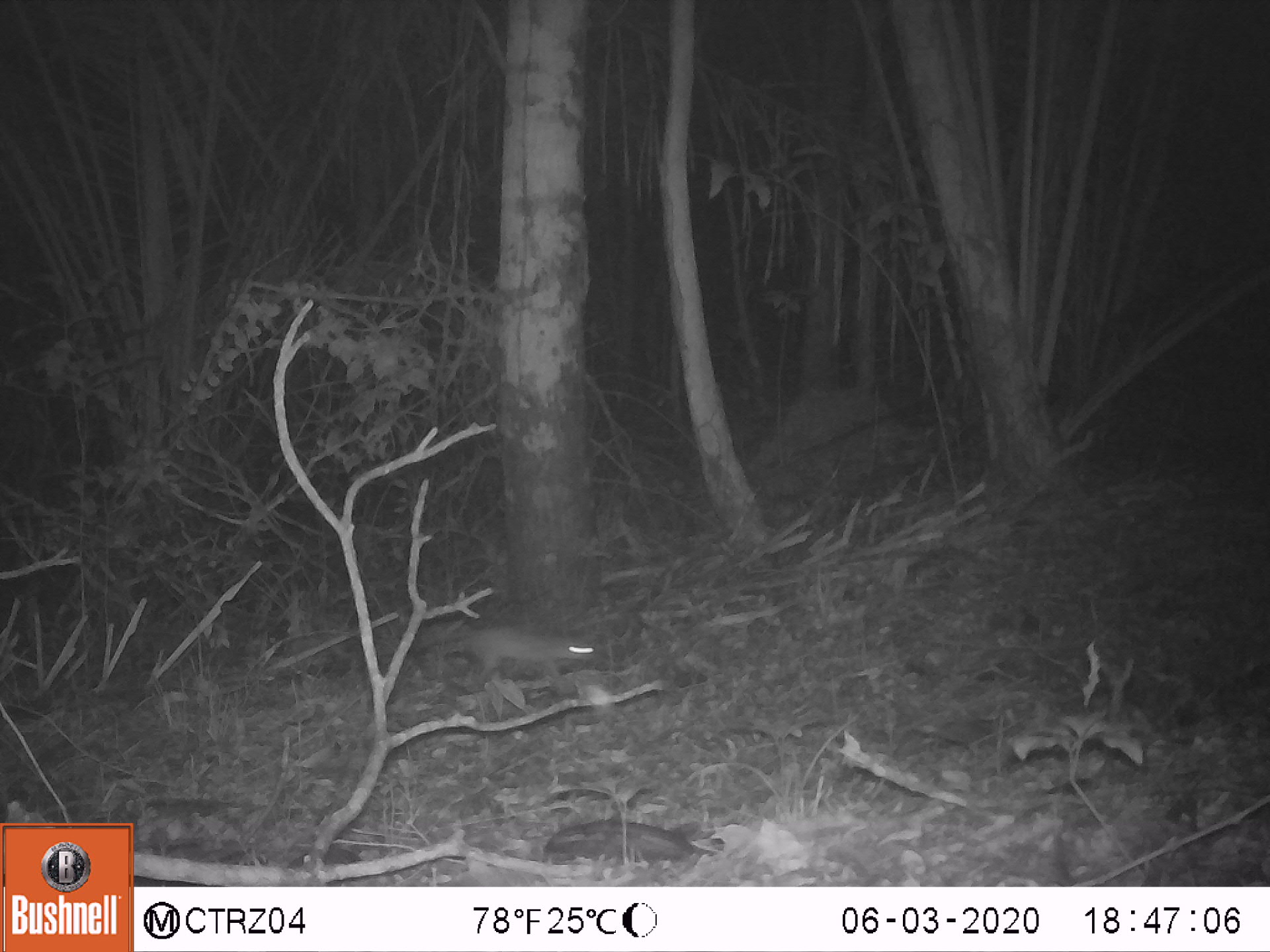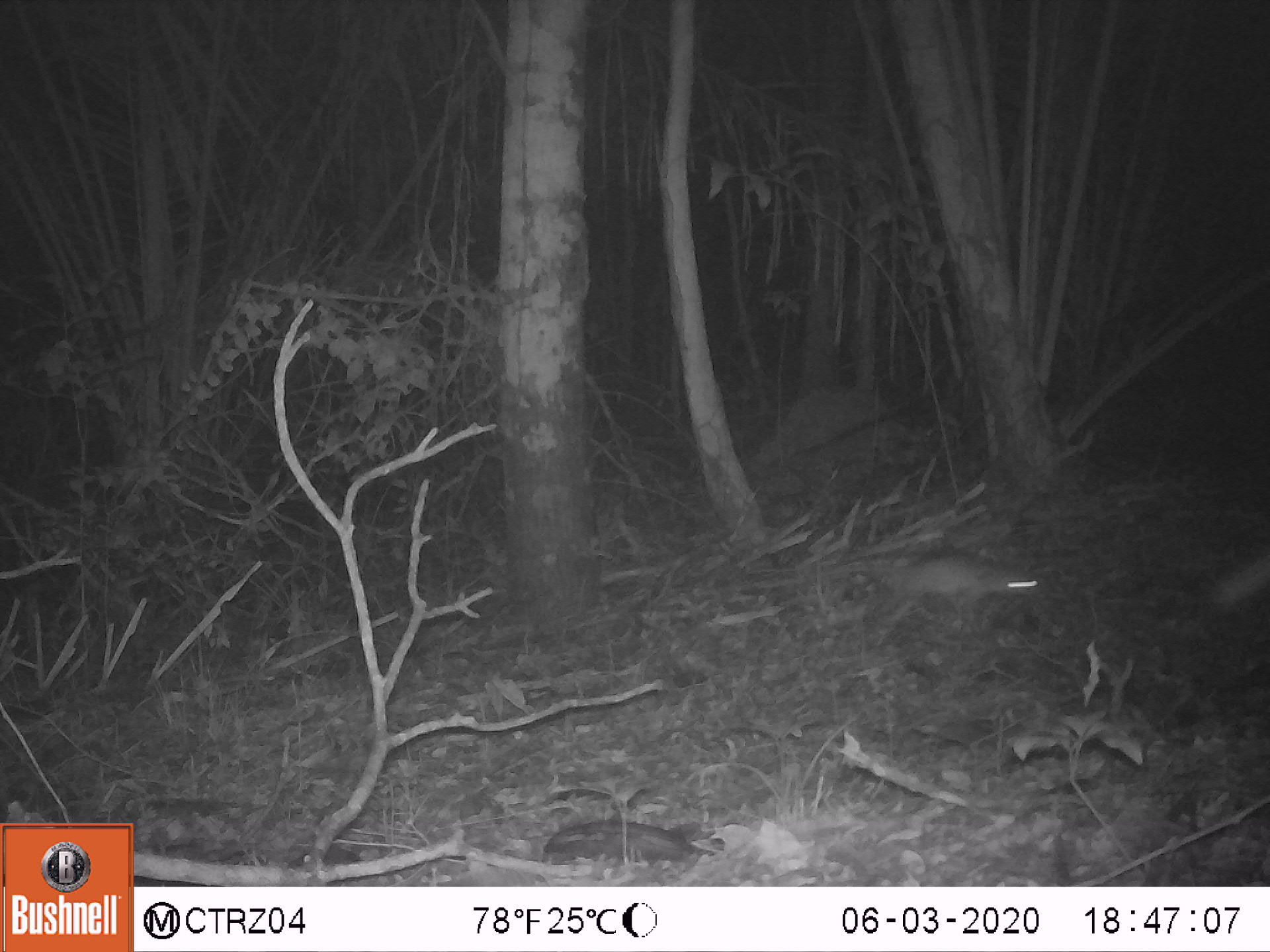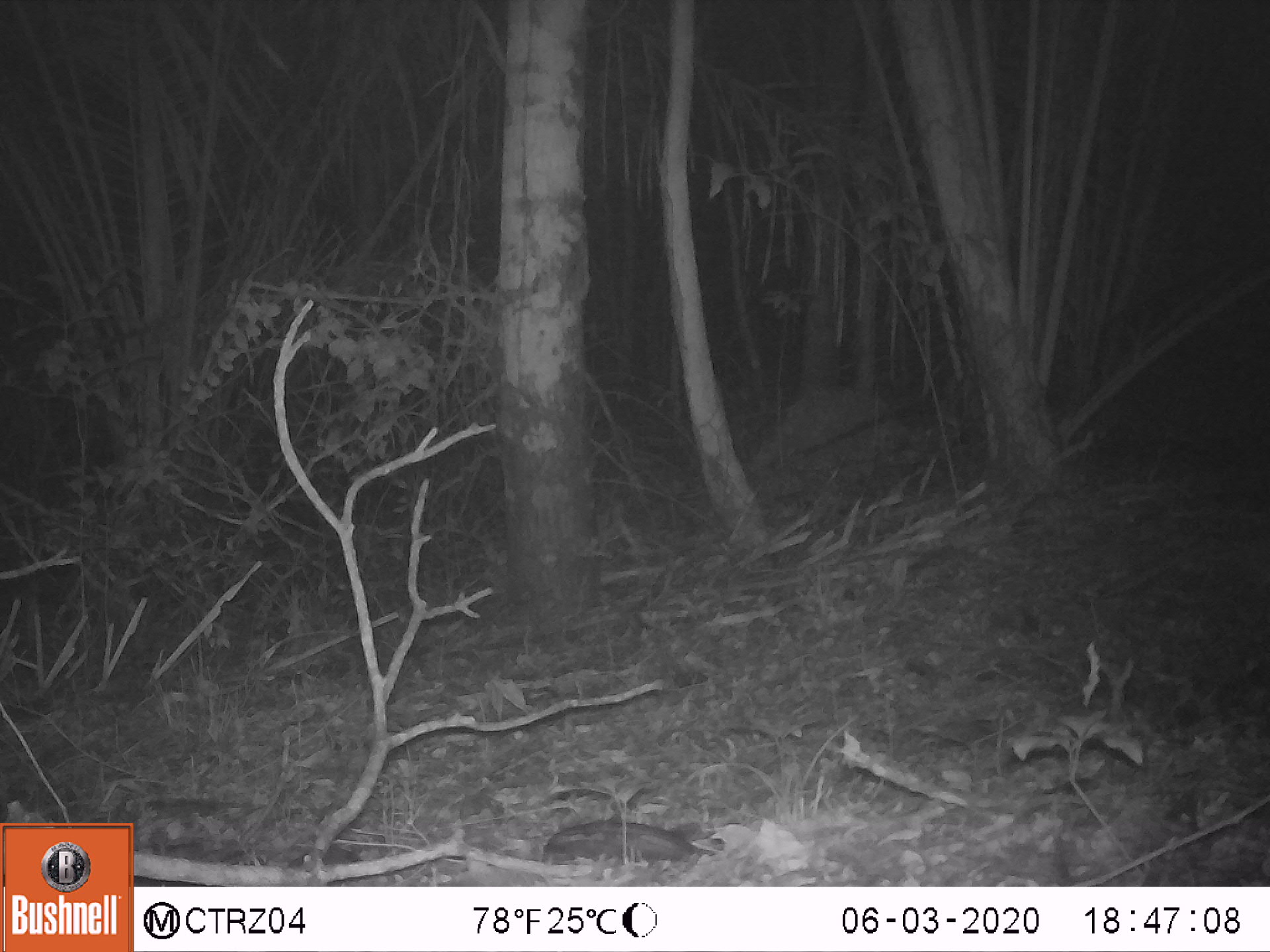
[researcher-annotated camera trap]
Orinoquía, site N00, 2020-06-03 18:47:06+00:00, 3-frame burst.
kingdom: Animalia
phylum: Chordata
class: Mammalia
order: Rodentia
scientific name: Rodentia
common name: rodent